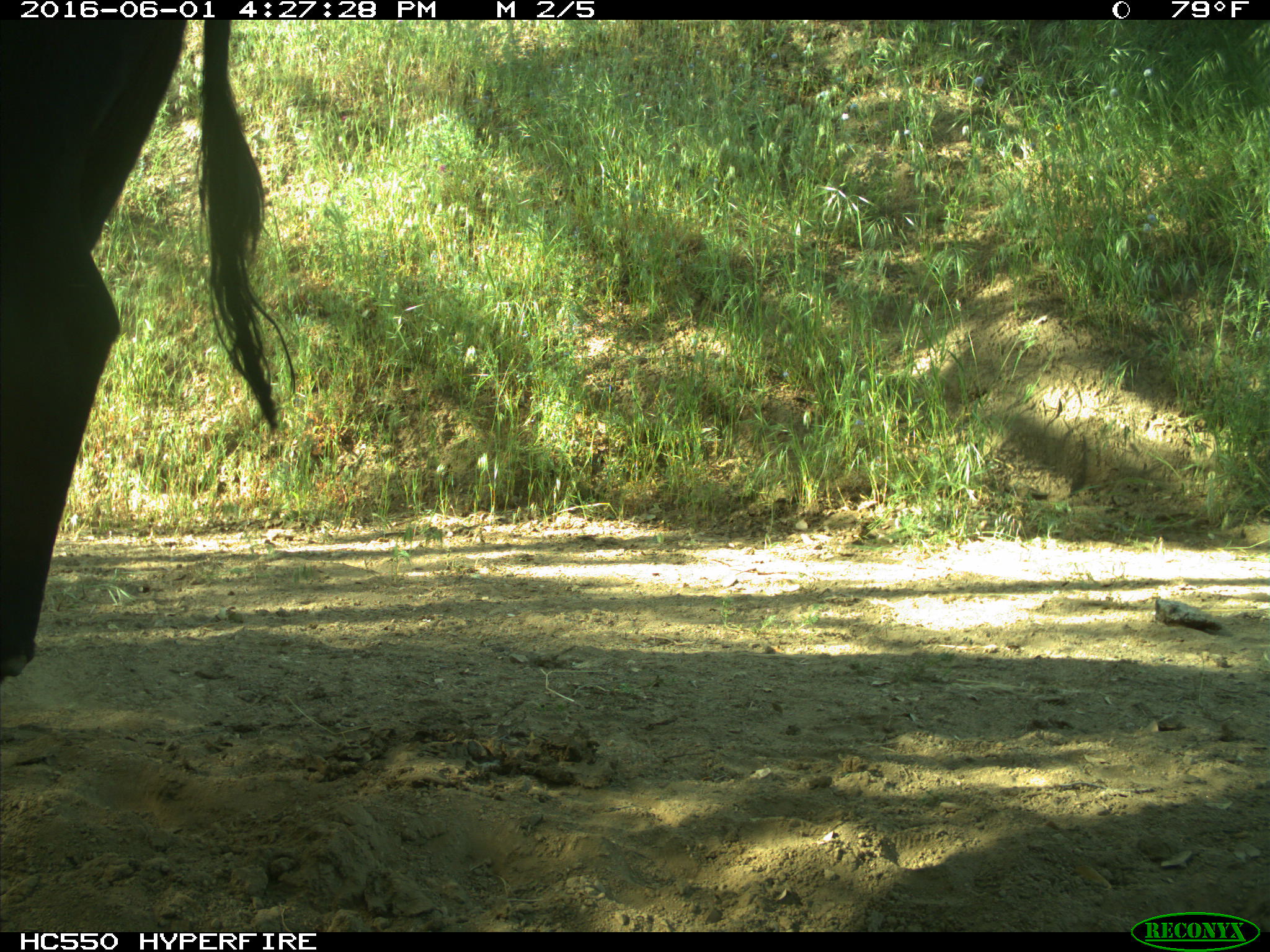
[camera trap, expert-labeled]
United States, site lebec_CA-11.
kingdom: Animalia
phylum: Chordata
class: Mammalia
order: Artiodactyla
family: Bovidae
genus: Bos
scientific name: Bos taurus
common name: domestic cow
Bos taurus (domestic cow).